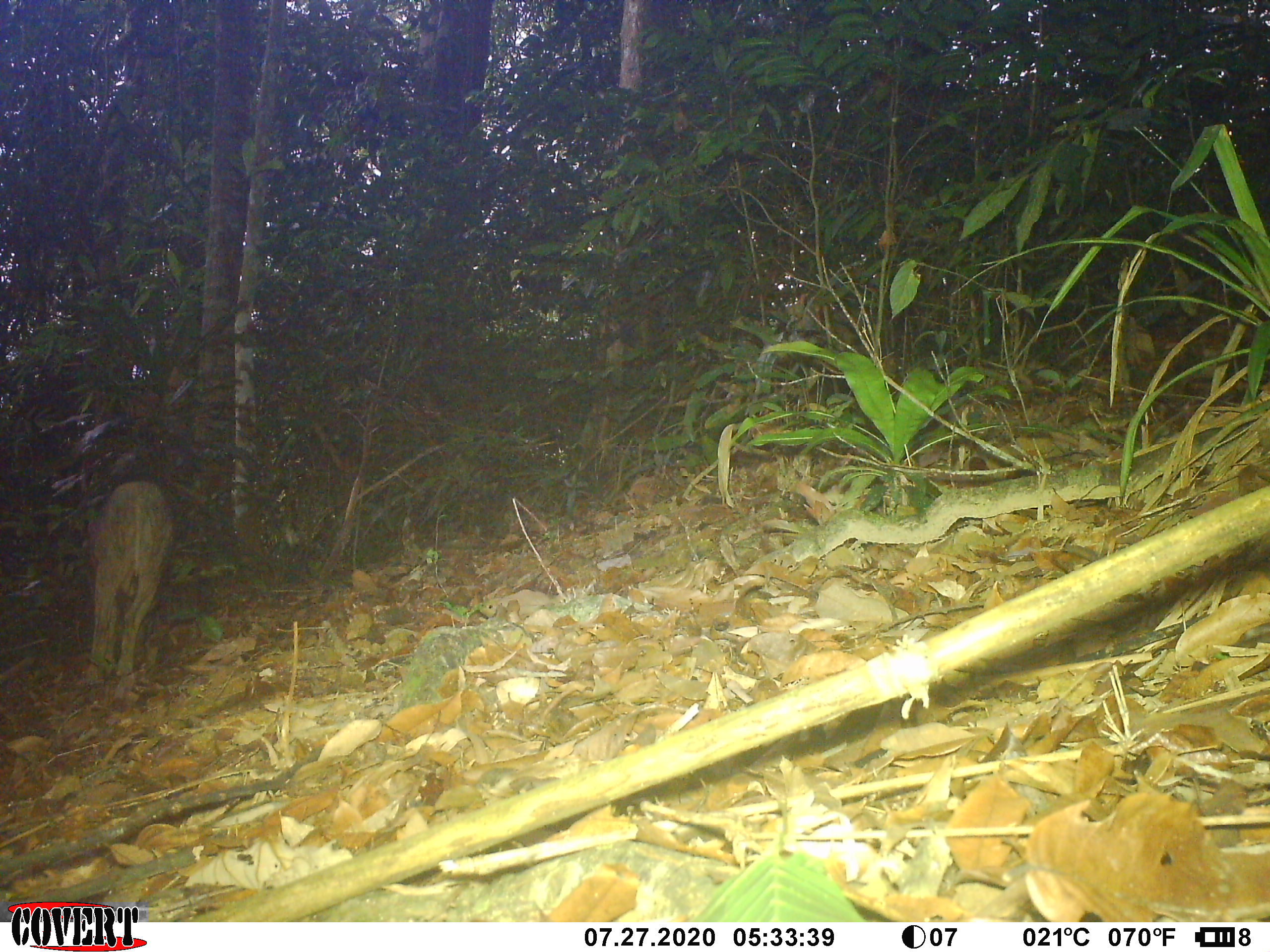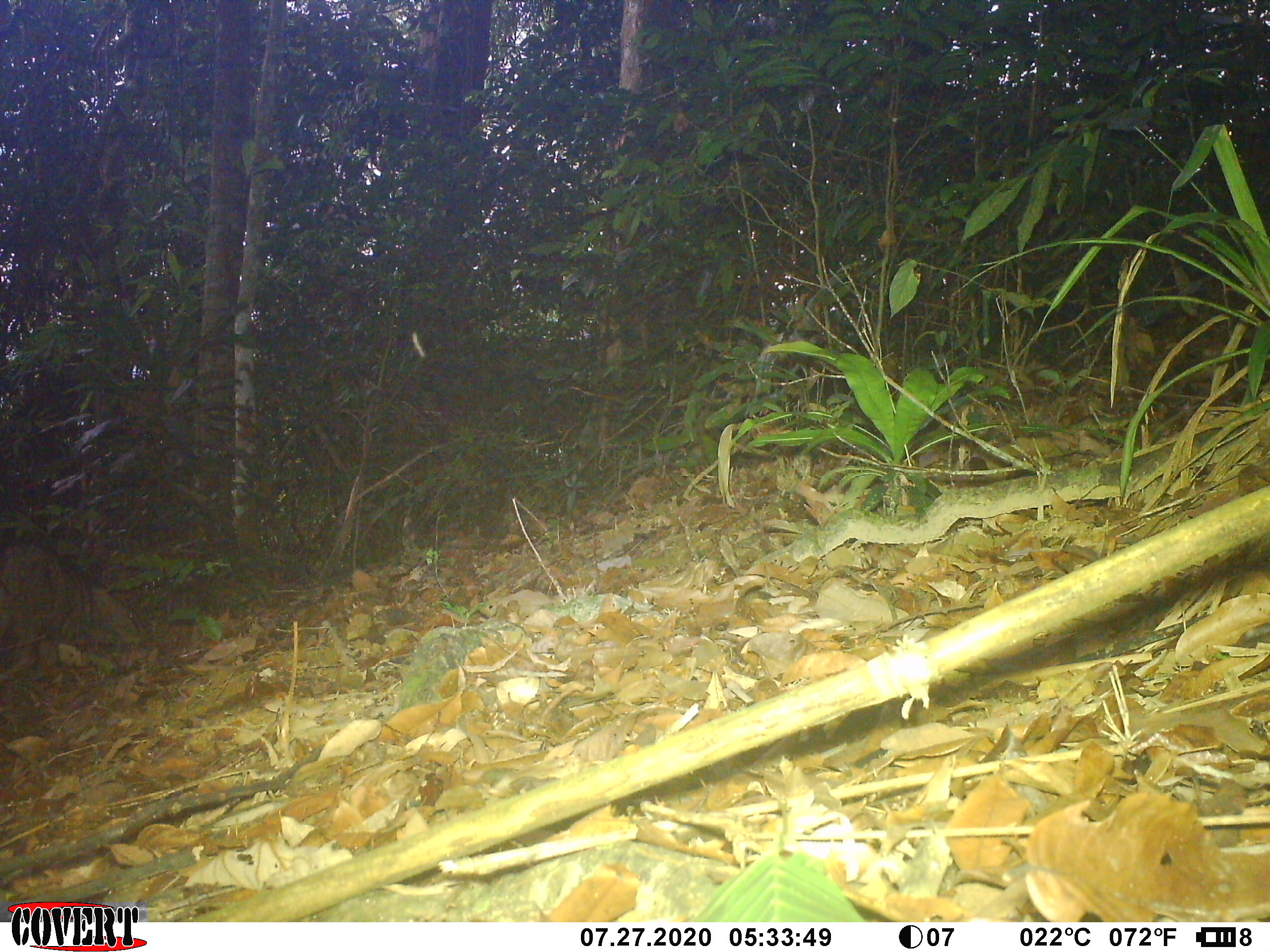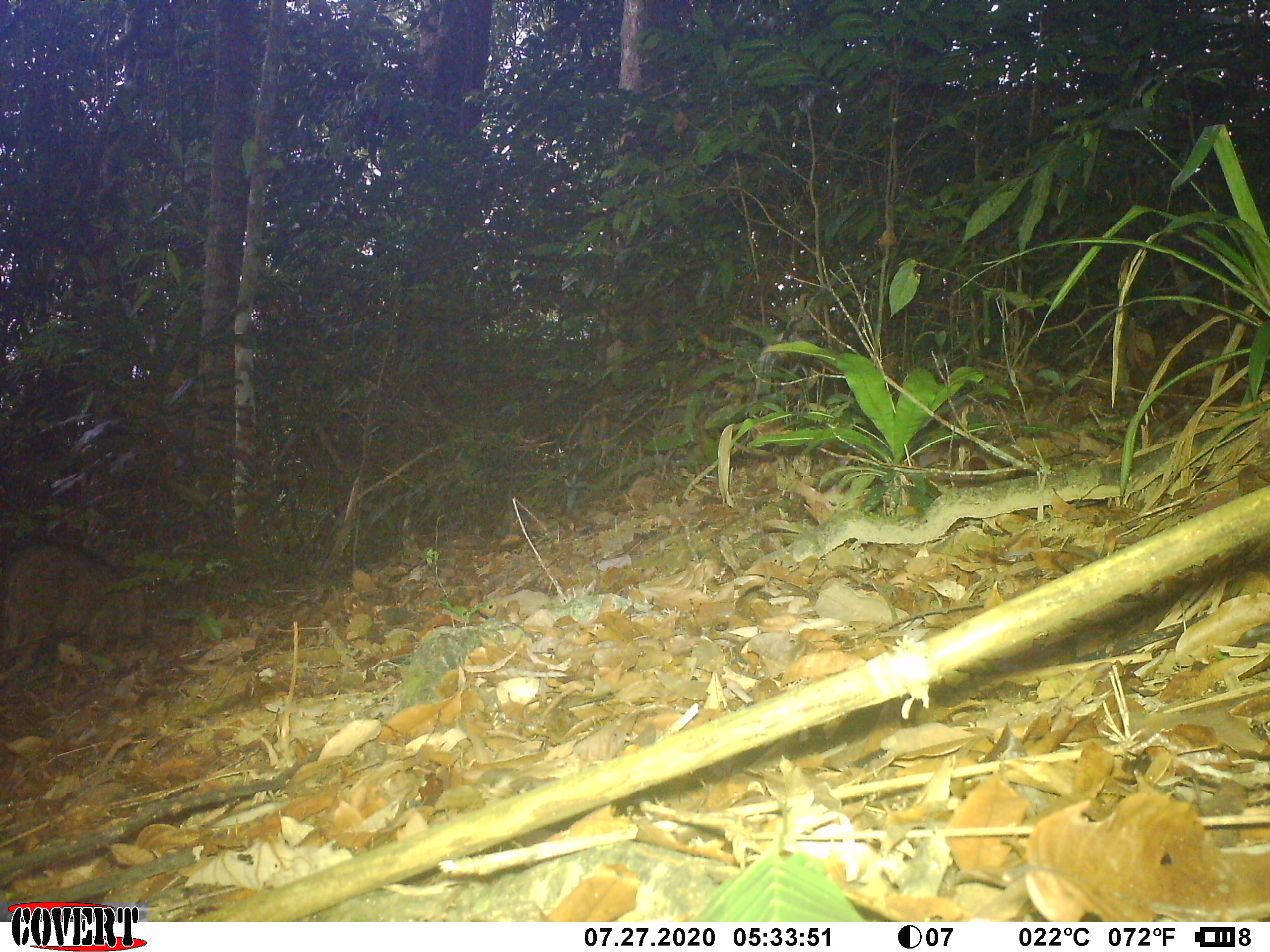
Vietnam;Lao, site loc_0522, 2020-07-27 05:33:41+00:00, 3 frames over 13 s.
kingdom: Animalia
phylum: Chordata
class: Mammalia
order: Artiodactyla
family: Suidae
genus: Sus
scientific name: Sus scrofa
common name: eurasian wild pig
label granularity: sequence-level